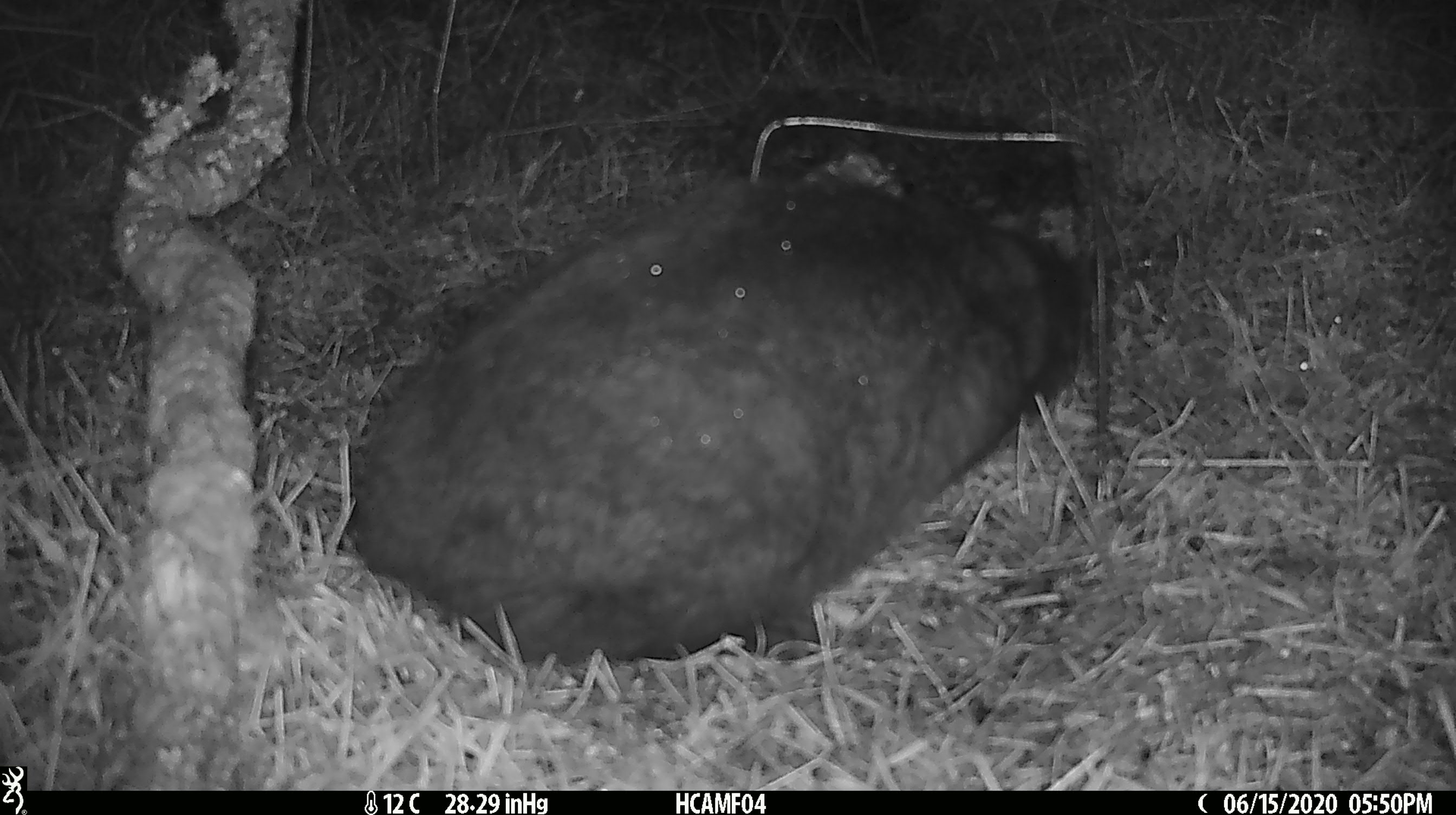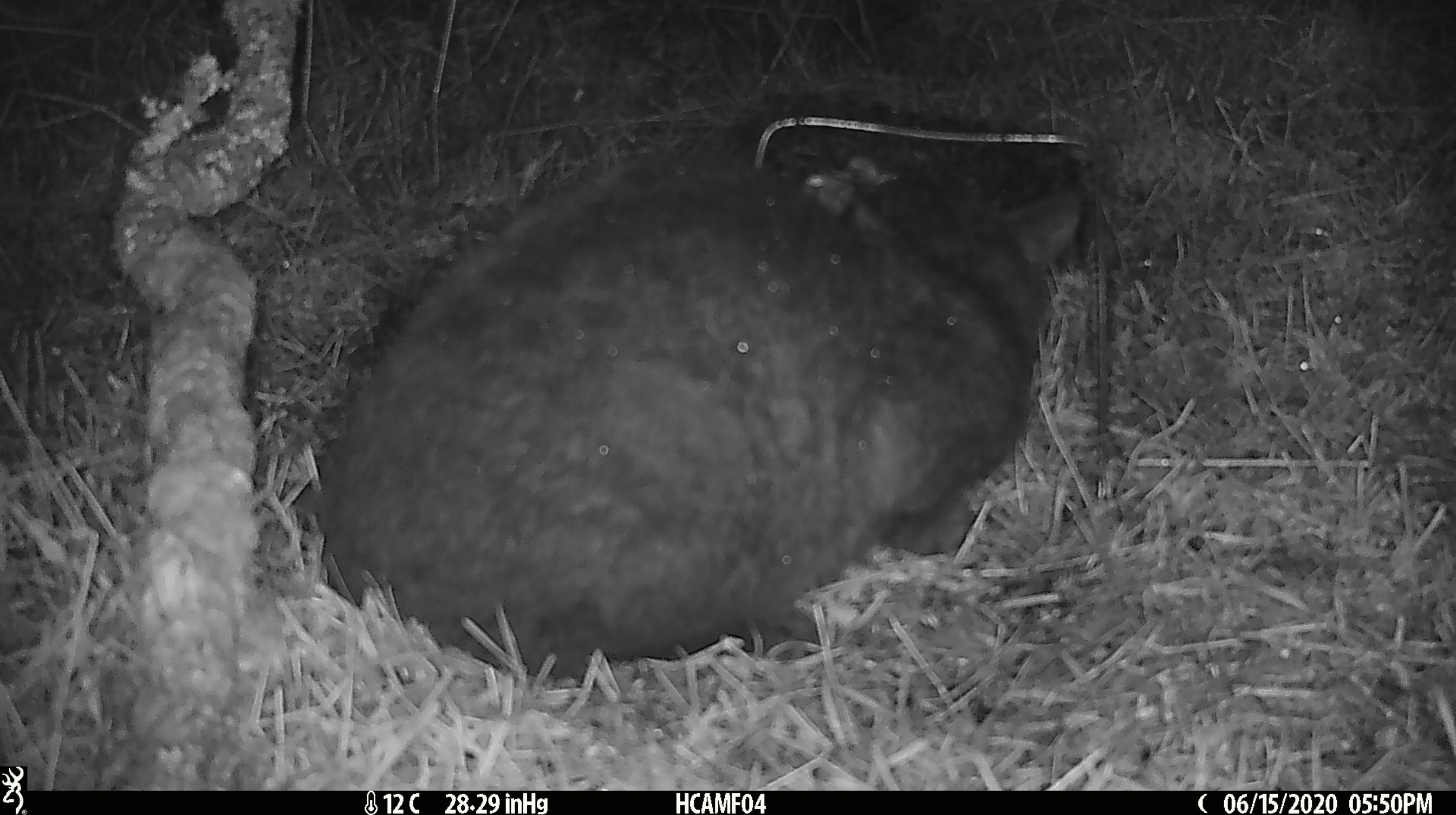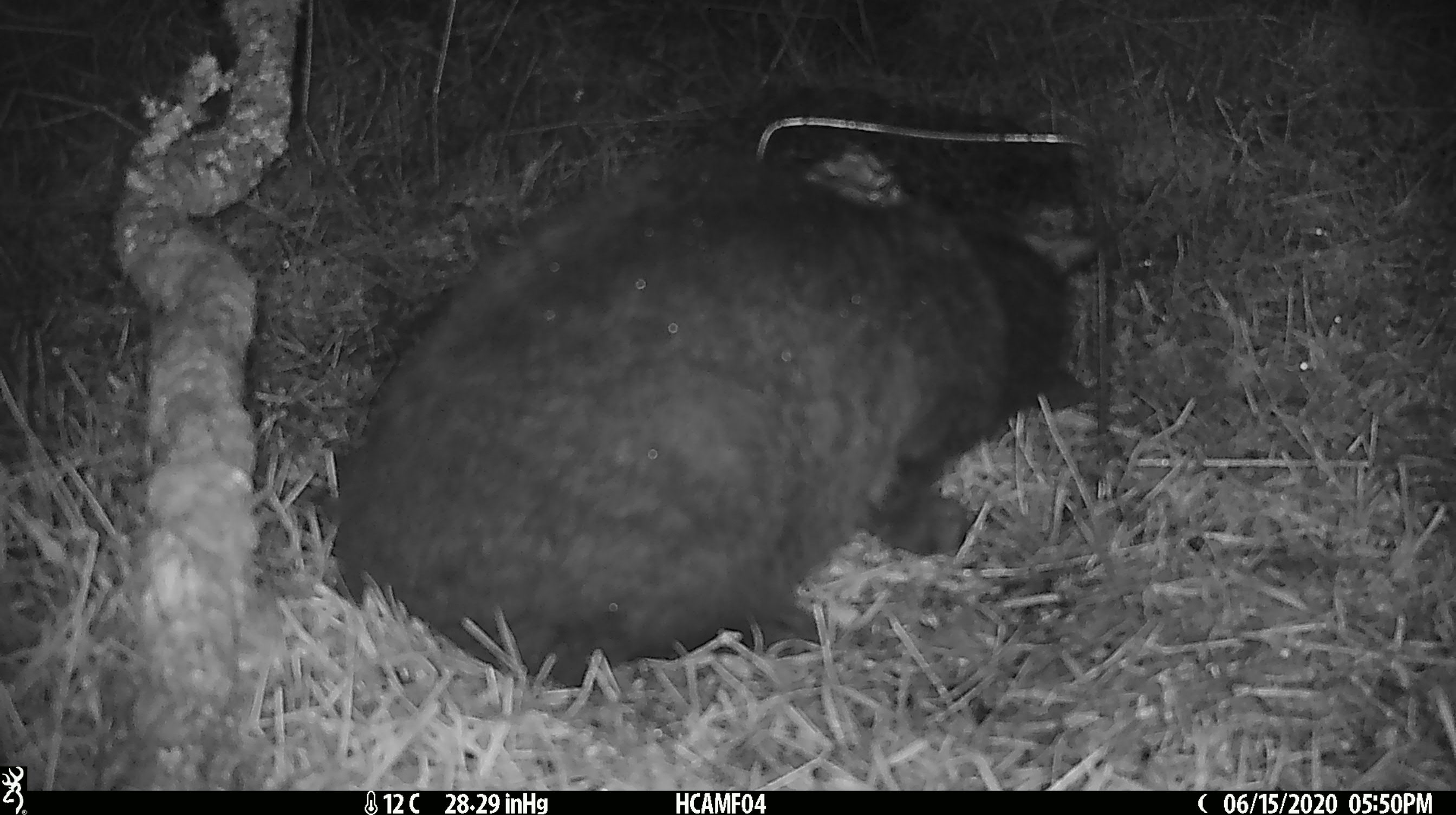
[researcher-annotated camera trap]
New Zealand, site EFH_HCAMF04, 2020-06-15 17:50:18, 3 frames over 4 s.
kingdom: Animalia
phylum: Chordata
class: Mammalia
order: Carnivora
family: Felidae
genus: Felis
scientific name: Felis catus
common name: domestic cat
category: cat